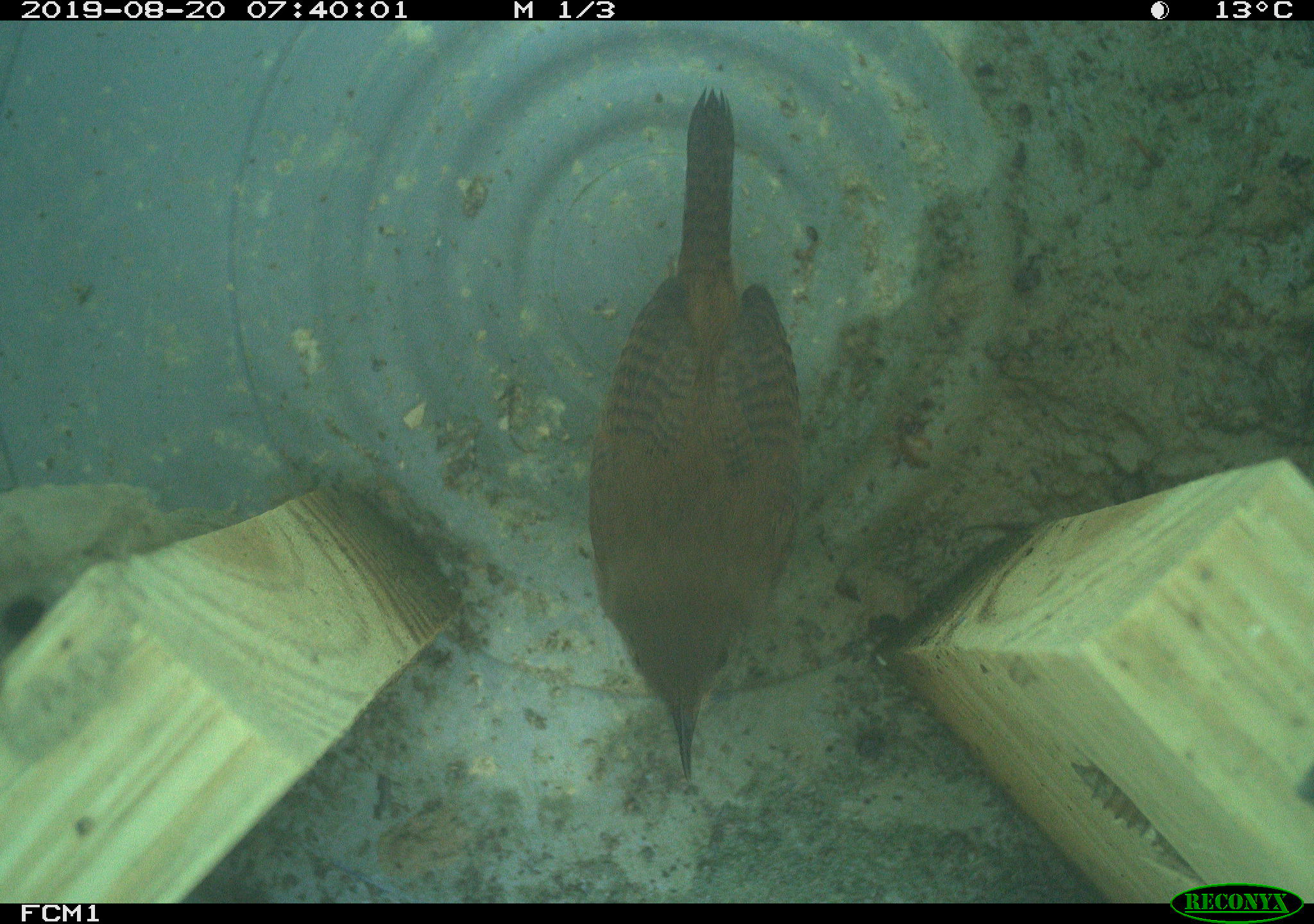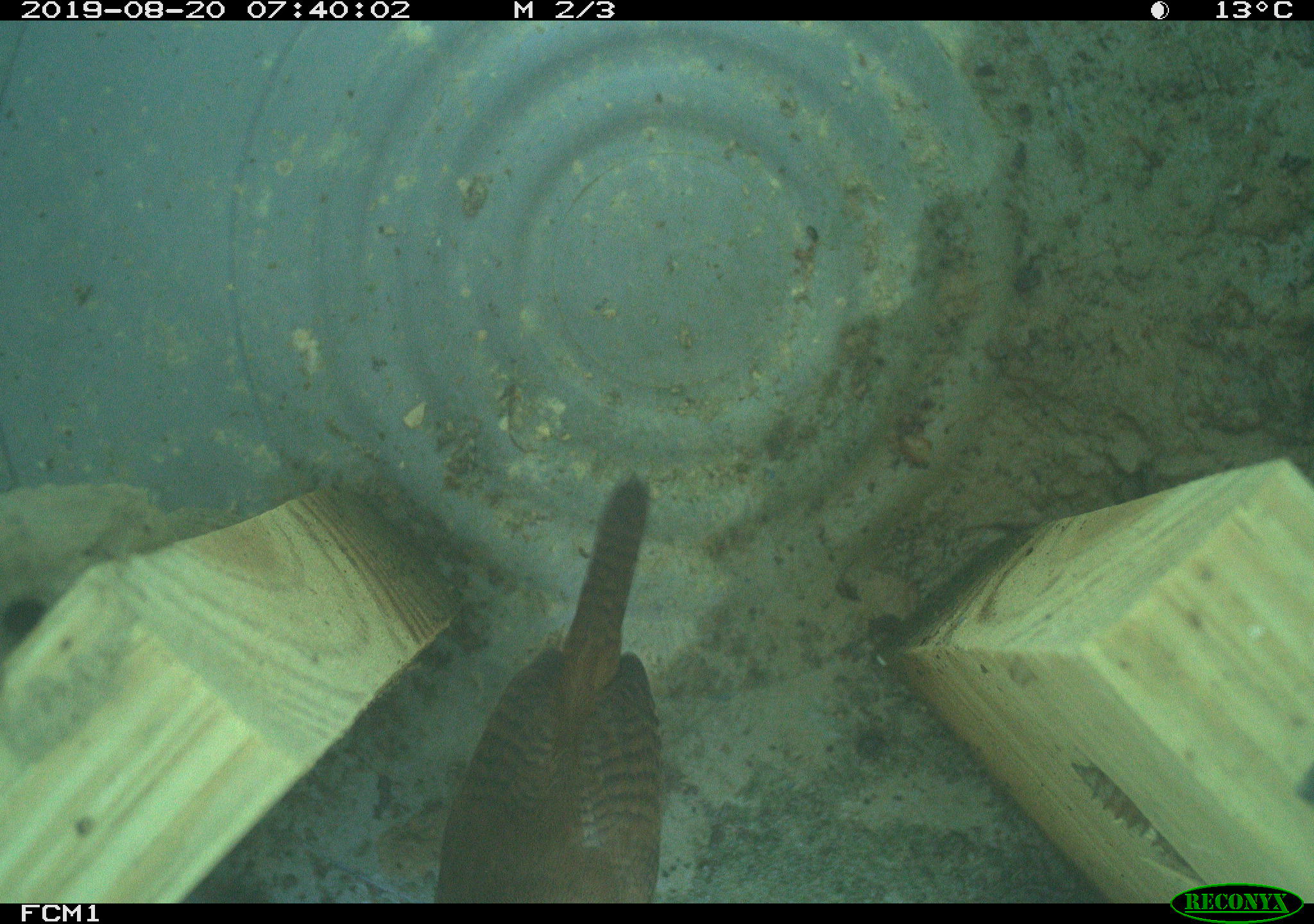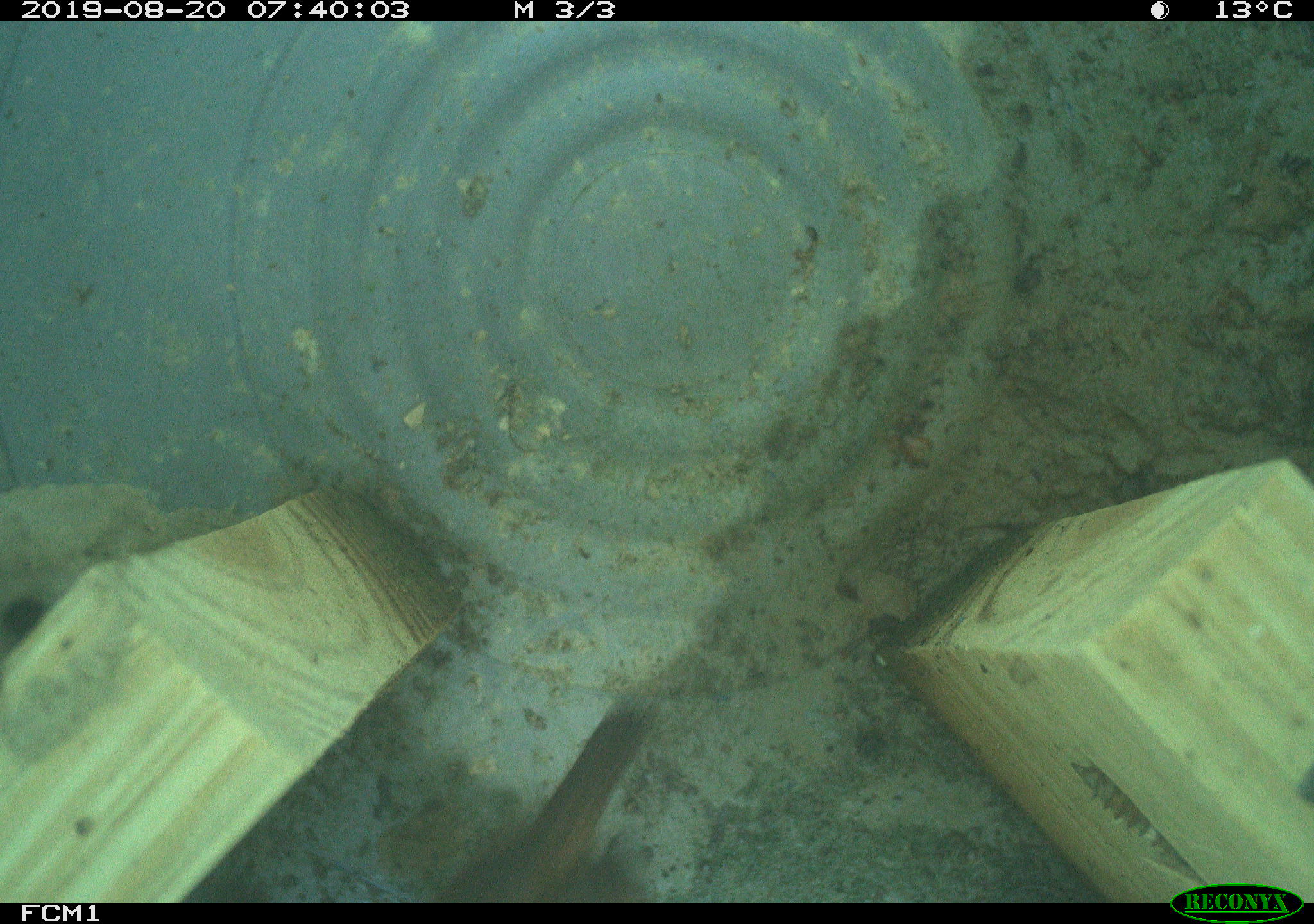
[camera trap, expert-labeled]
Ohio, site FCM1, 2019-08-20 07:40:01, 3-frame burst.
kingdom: Animalia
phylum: Chordata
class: Aves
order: Passeriformes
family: Troglodytidae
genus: Troglodytes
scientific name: Troglodytes aedon aedon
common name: northern house wren